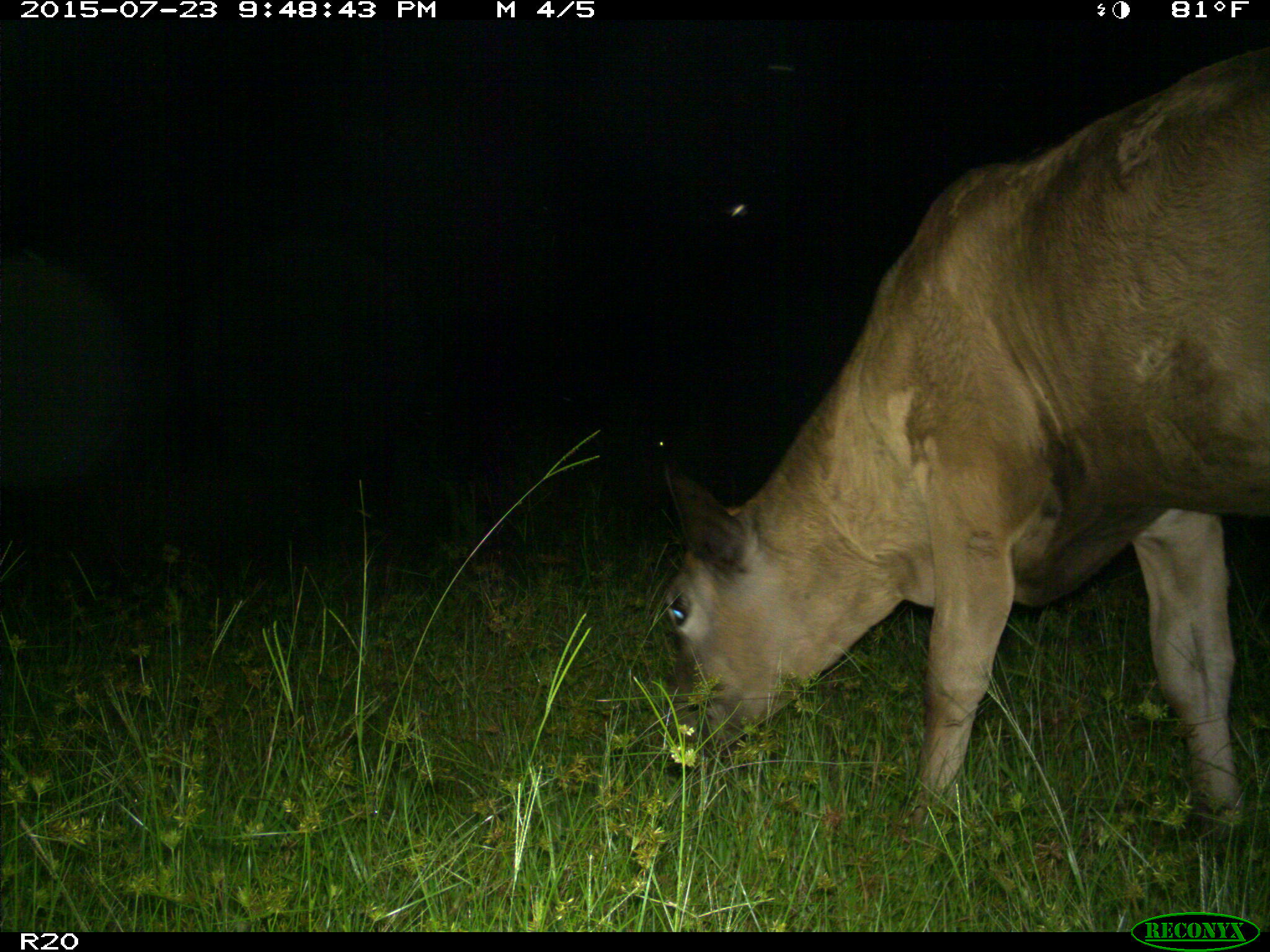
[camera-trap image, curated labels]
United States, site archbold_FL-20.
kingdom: Animalia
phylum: Chordata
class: Mammalia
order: Artiodactyla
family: Bovidae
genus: Bos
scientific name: Bos taurus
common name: domestic cow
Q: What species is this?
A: Bos taurus (domestic cow).